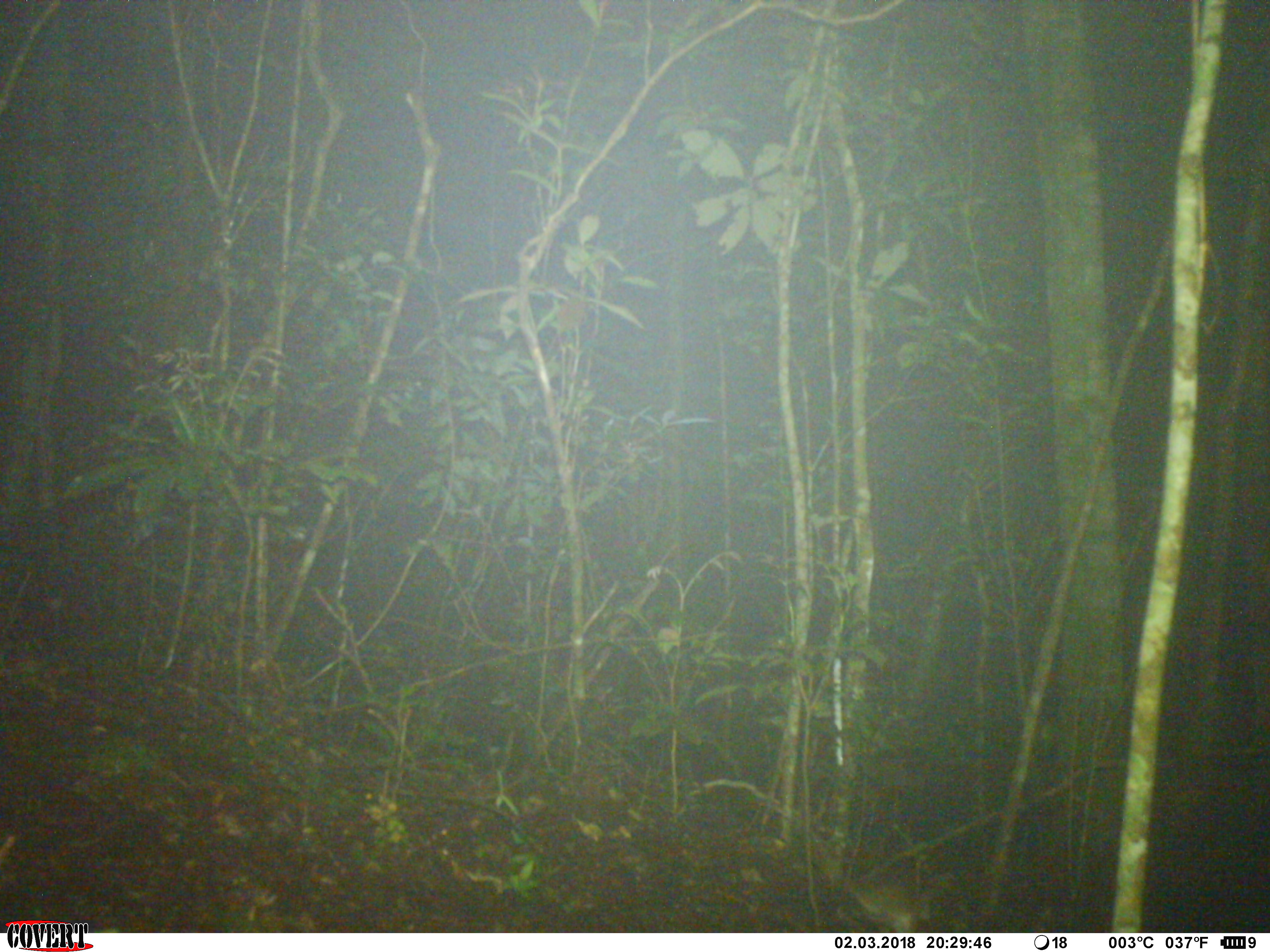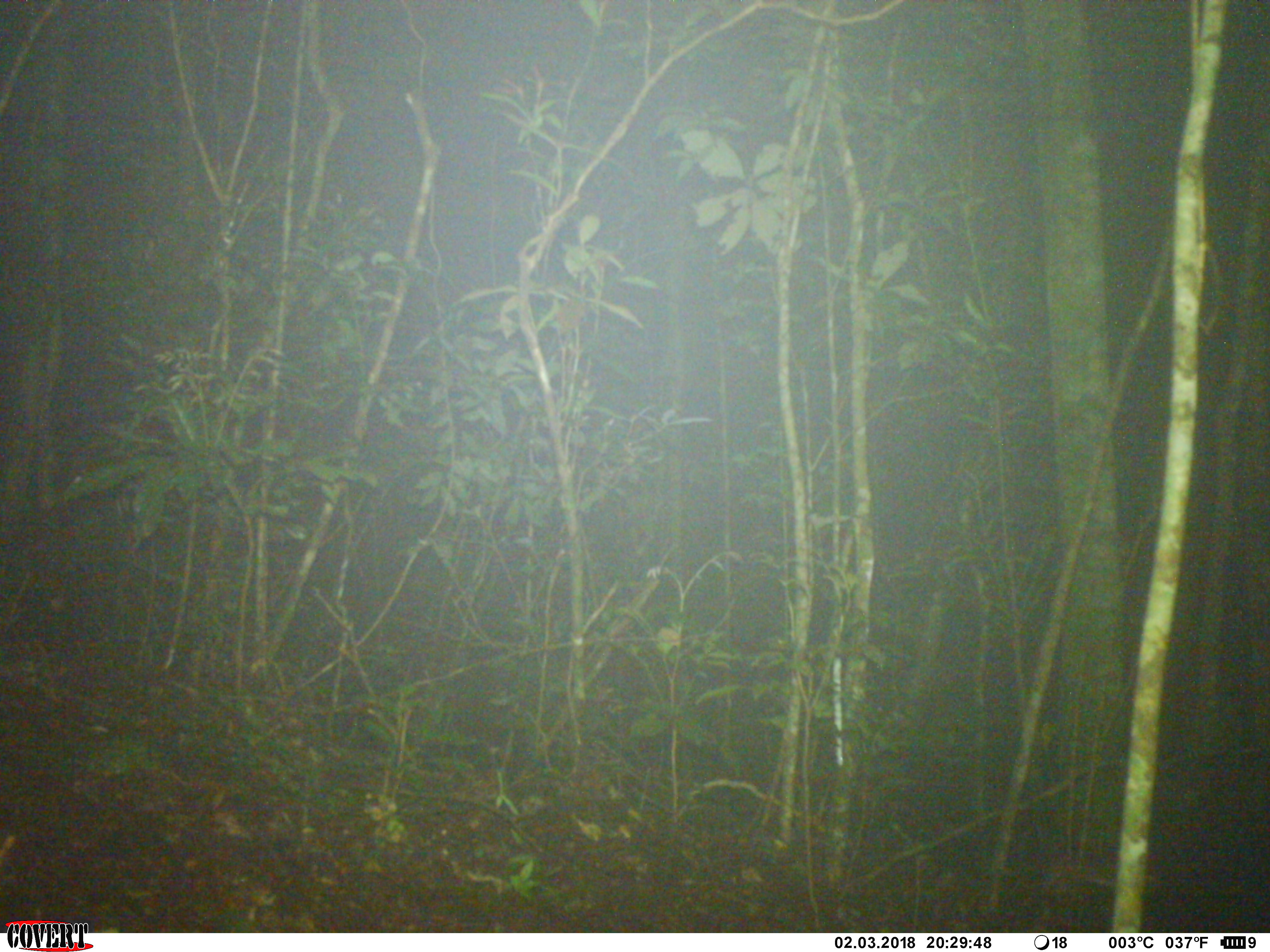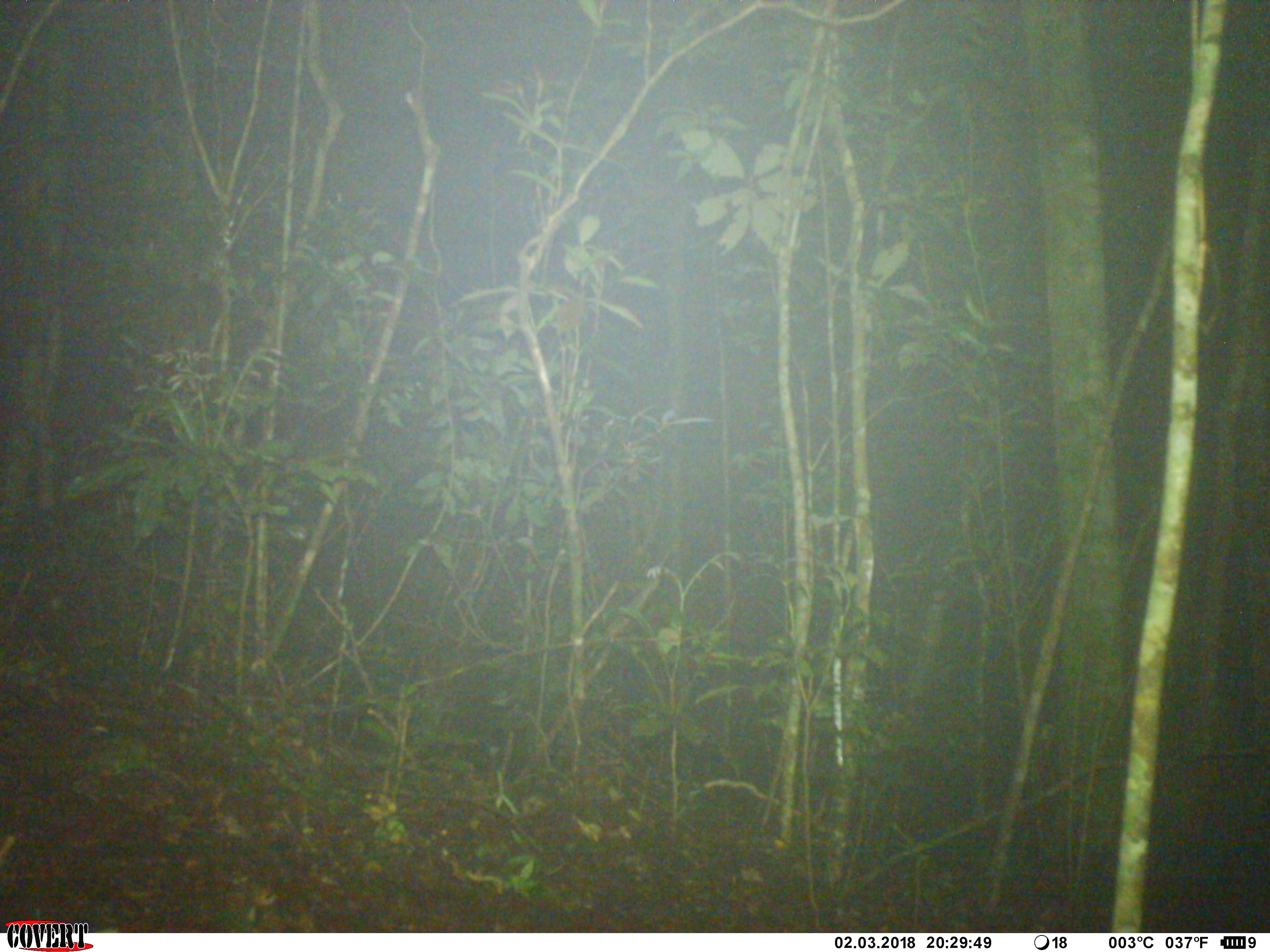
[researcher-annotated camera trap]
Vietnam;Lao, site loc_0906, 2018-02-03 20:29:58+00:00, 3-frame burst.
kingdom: Animalia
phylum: Chordata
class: Mammalia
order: Rodentia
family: Muridae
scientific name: Muridae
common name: old-world mice and rats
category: unidentified murid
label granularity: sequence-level